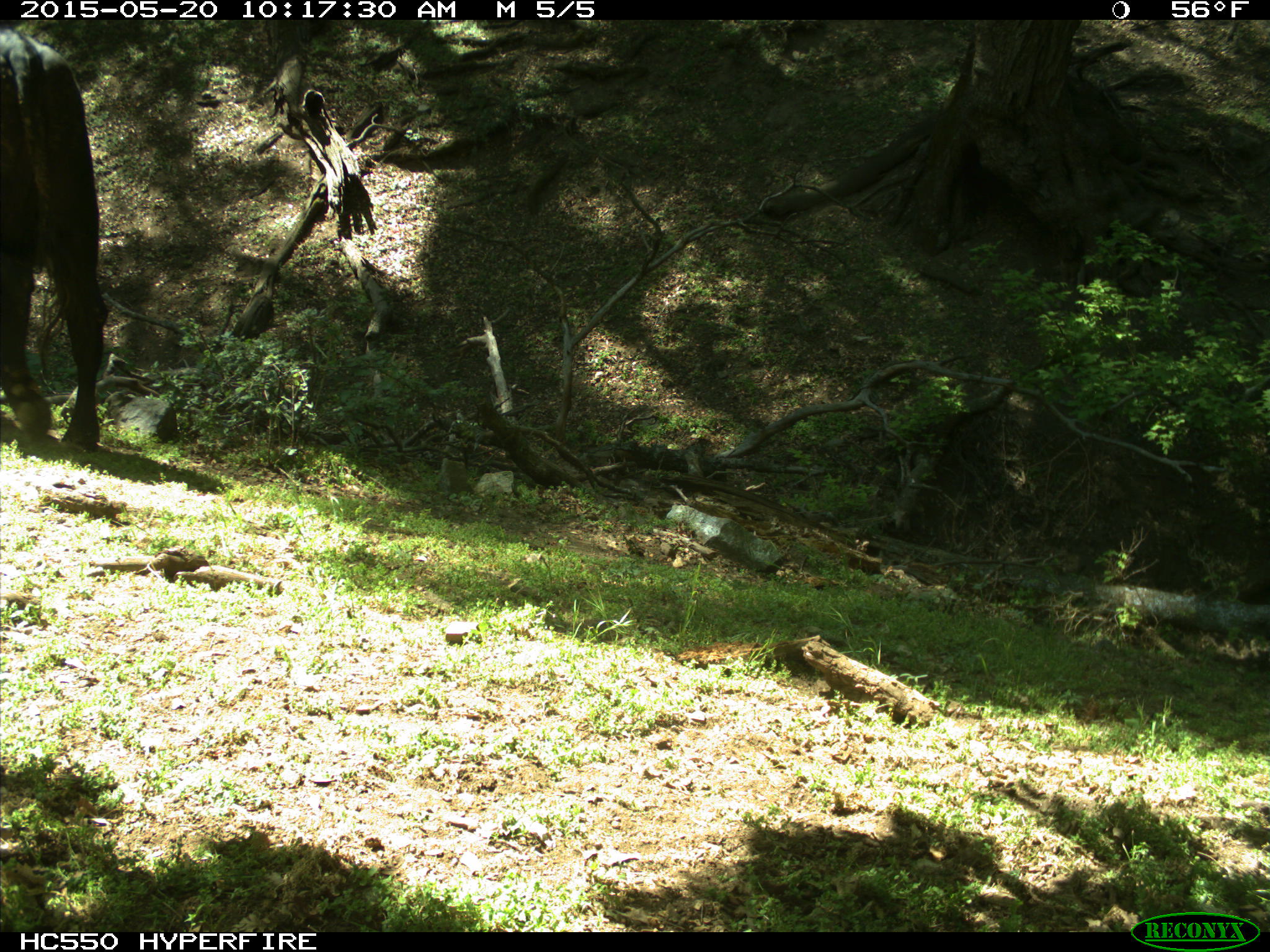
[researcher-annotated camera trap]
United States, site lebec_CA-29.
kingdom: Animalia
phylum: Chordata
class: Mammalia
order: Artiodactyla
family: Bovidae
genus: Bos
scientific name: Bos taurus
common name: domestic cow